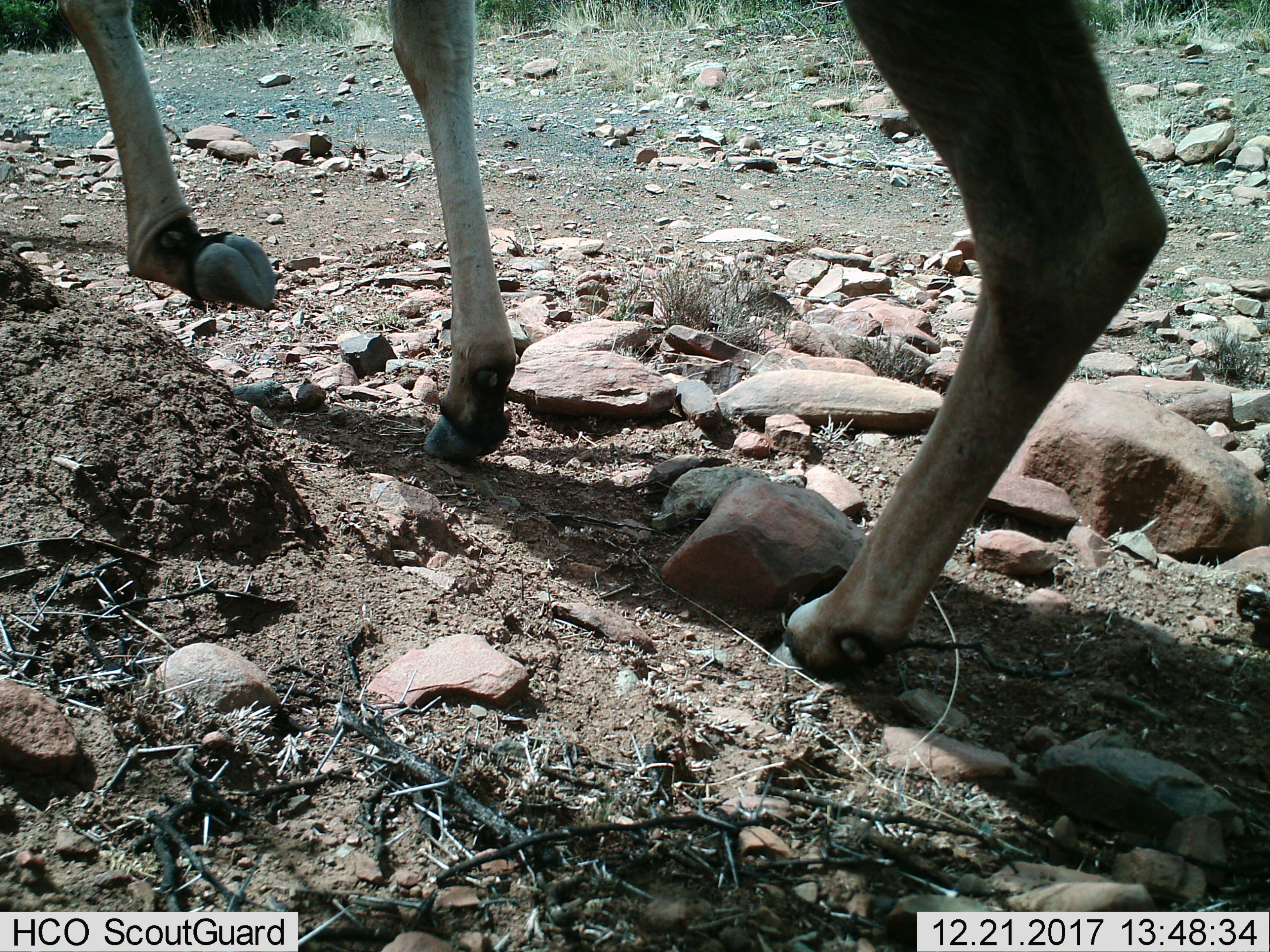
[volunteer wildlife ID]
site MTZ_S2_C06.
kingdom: Animalia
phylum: Chordata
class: Mammalia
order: Artiodactyla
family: Bovidae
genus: Tragelaphus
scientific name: Tragelaphus oryx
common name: eland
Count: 1.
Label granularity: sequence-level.